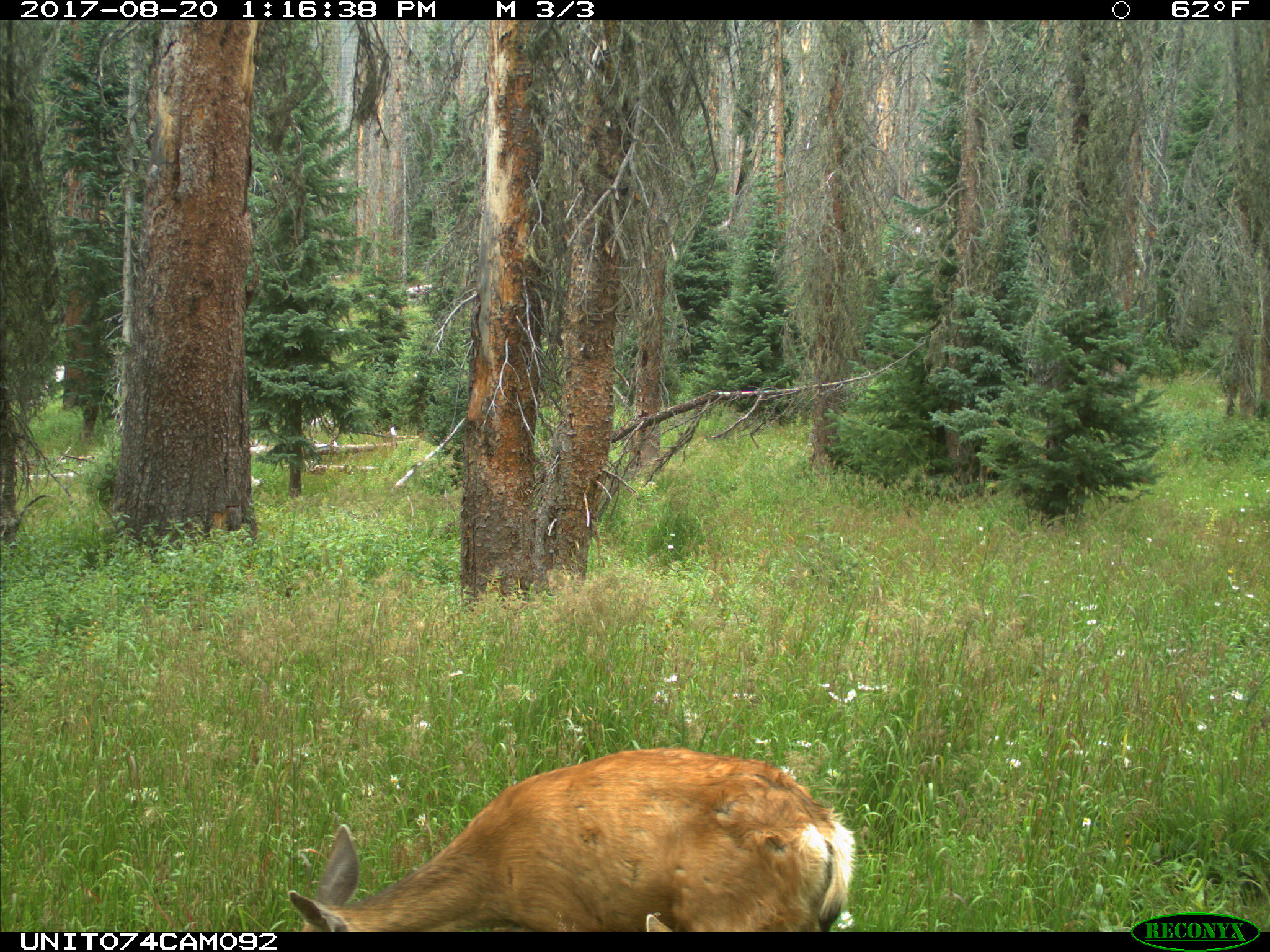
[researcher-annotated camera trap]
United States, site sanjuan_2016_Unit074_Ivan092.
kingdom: Animalia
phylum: Chordata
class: Mammalia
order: Artiodactyla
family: Cervidae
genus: Odocoileus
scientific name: Odocoileus hemionus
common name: mule deer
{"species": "Odocoileus hemionus (mule deer)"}